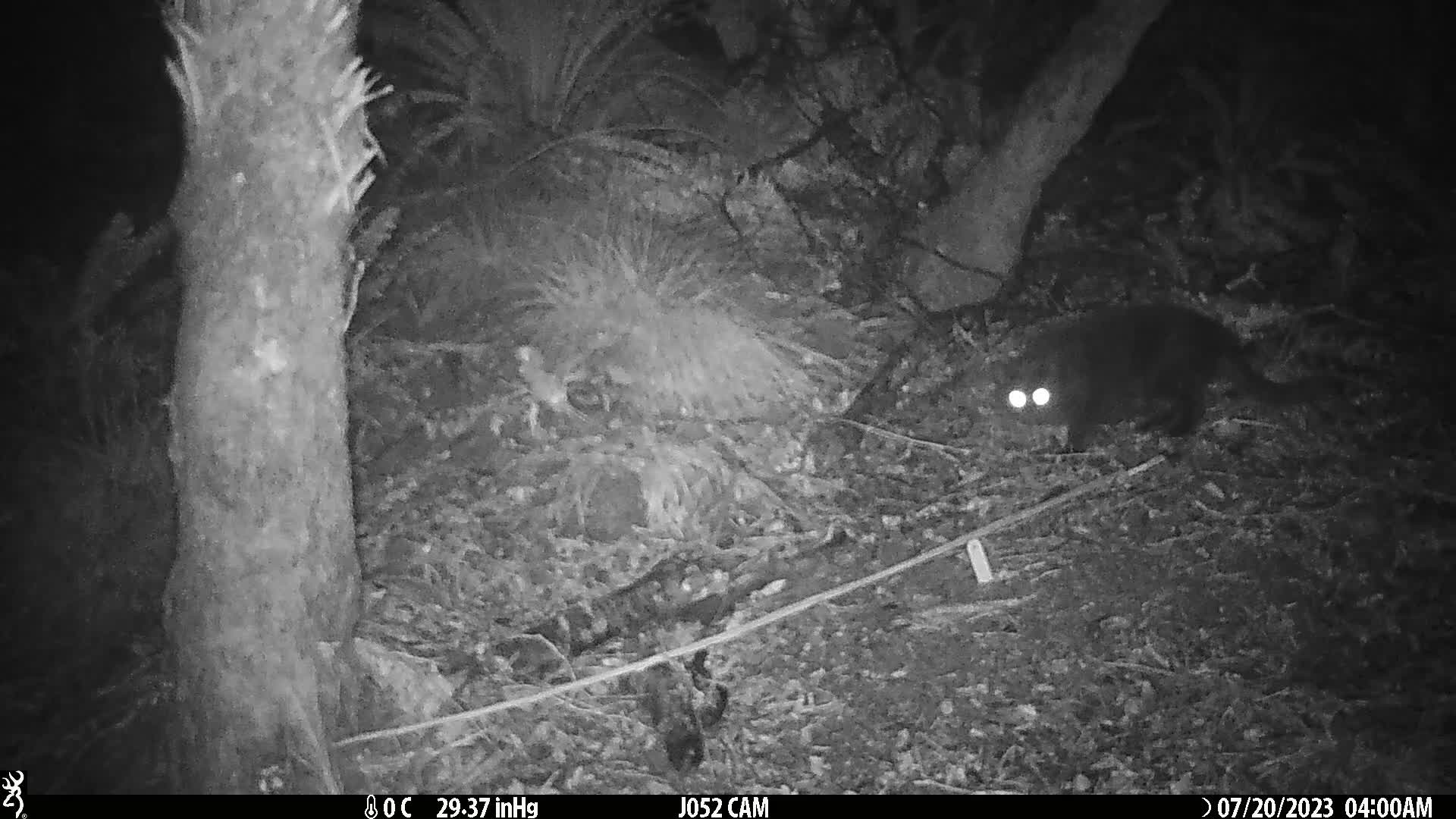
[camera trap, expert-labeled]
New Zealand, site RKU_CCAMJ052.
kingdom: Animalia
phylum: Chordata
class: Mammalia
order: Carnivora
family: Felidae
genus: Felis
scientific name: Felis catus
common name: domestic cat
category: cat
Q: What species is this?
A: Cat (domestic cat) (Felis catus).